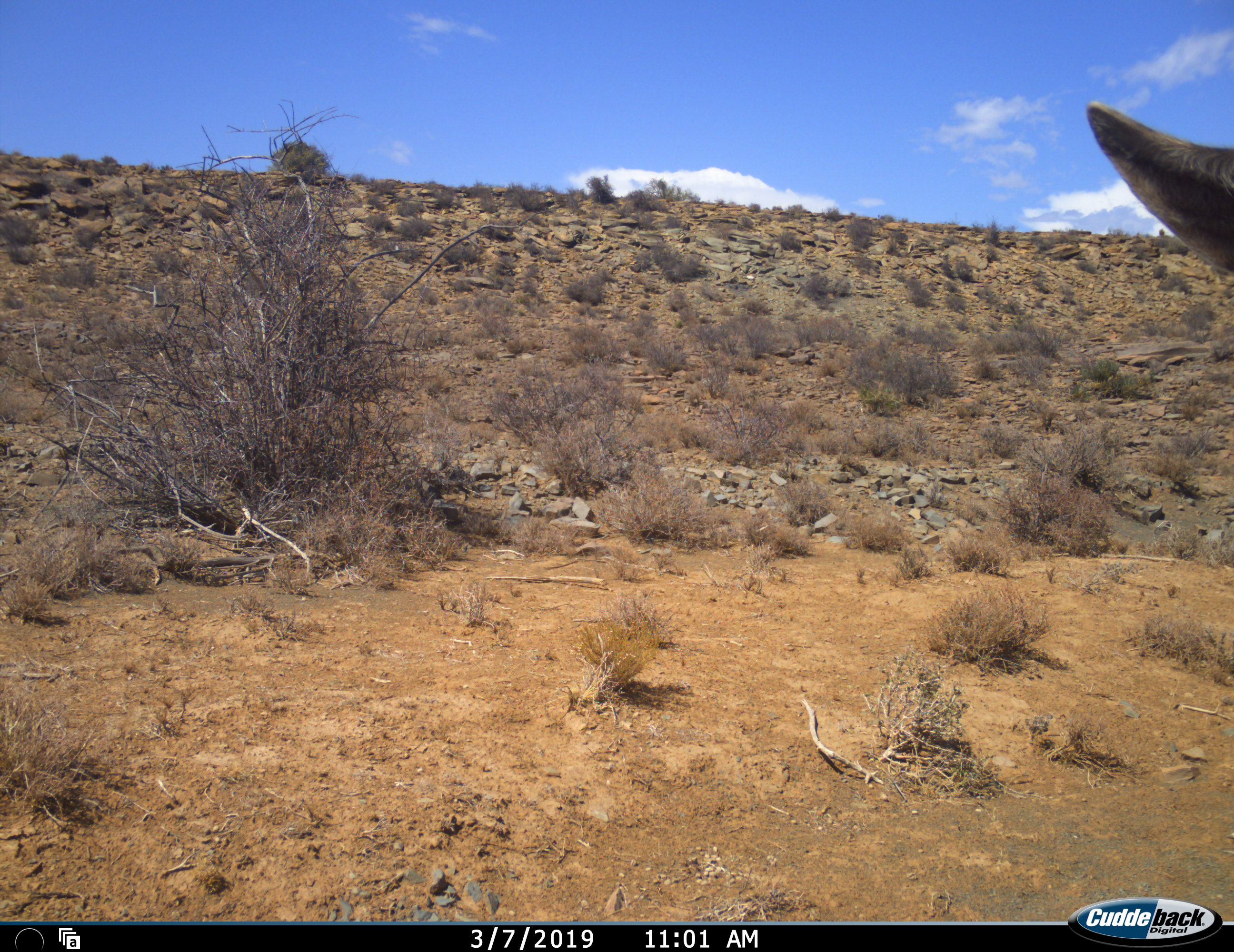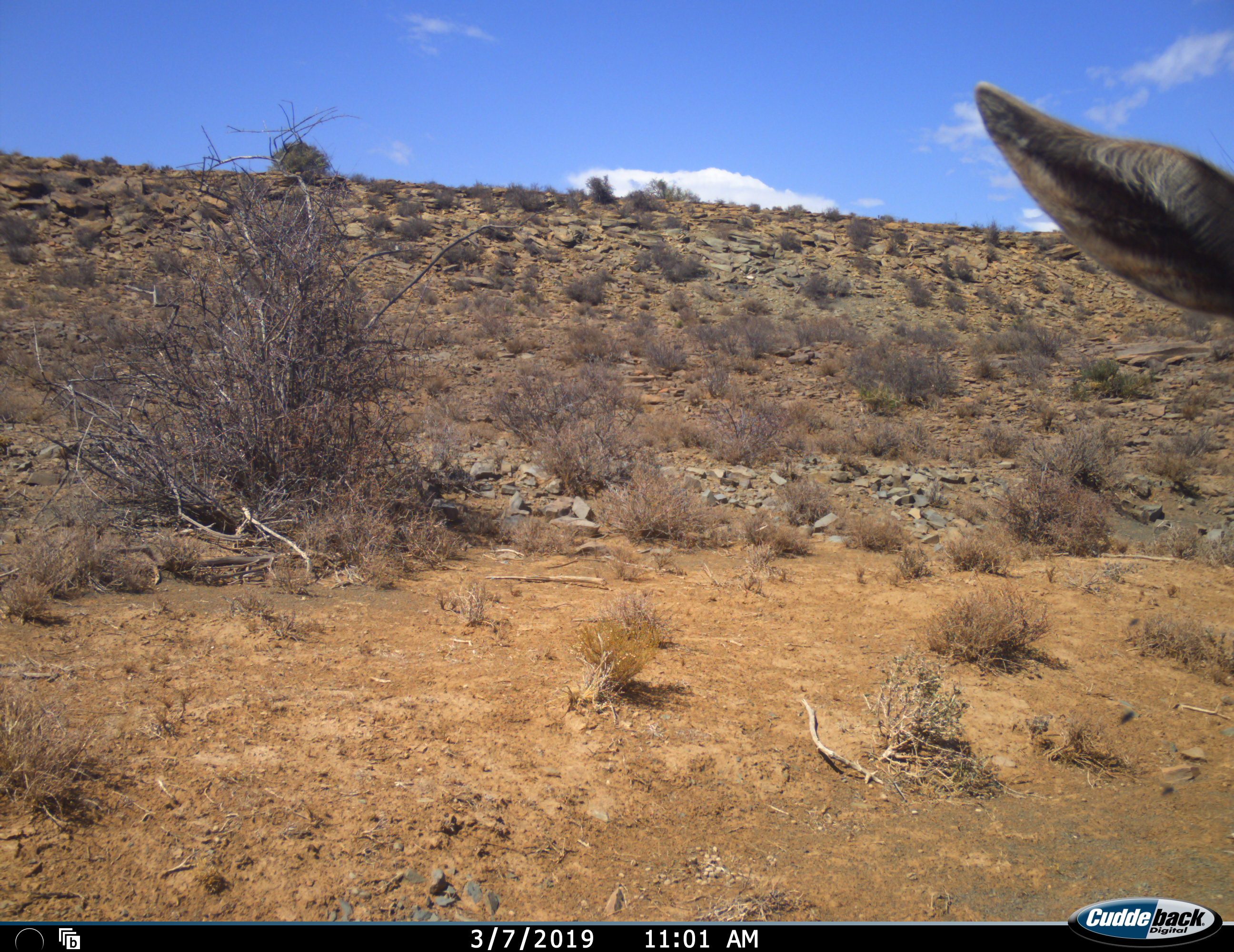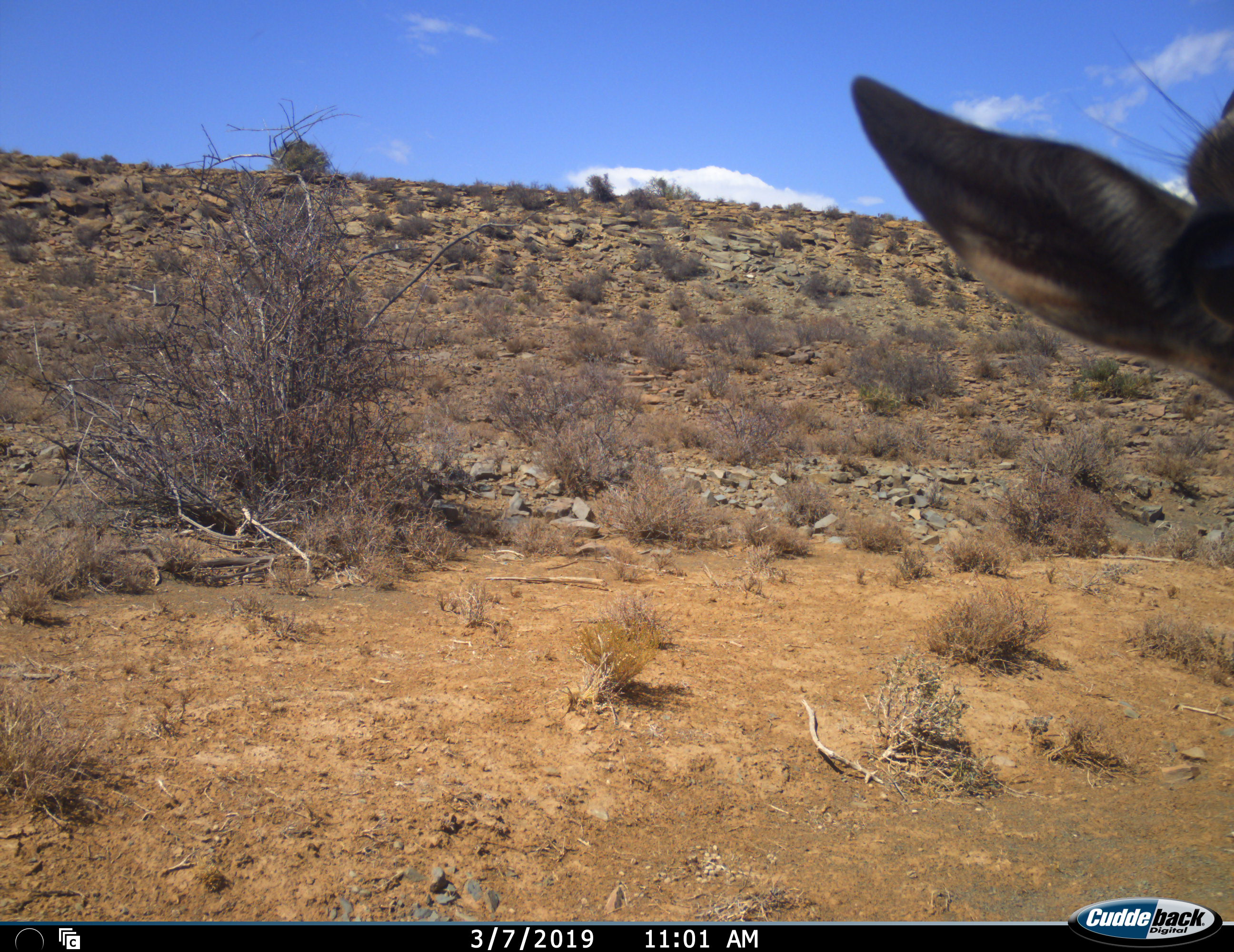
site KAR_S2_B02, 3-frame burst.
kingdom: Animalia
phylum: Chordata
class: Mammalia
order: Artiodactyla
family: Bovidae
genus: Tragelaphus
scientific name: Tragelaphus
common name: kudu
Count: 1.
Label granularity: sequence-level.